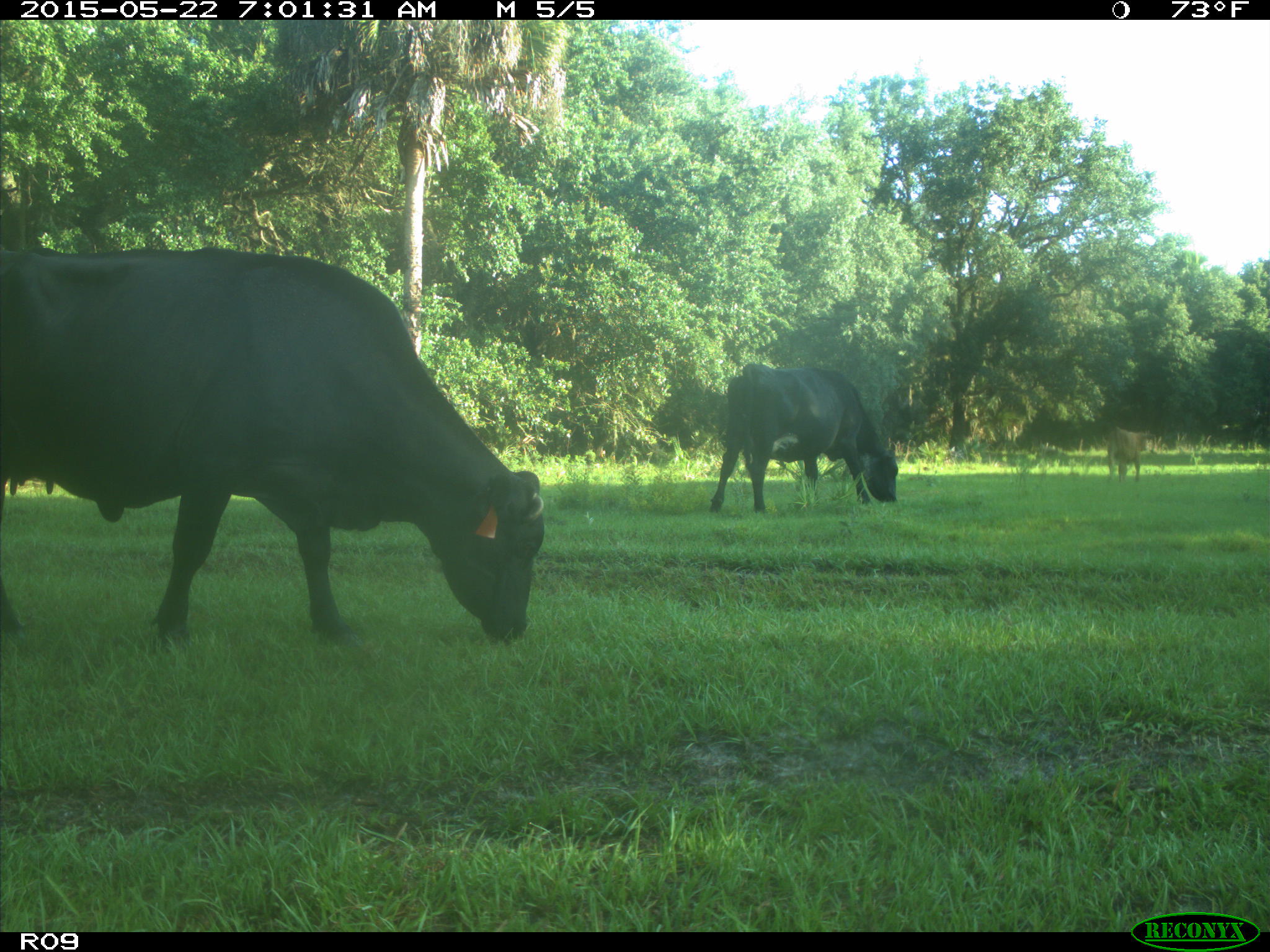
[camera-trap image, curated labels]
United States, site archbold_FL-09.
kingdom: Animalia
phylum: Chordata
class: Mammalia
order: Artiodactyla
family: Bovidae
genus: Bos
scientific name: Bos taurus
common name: domestic cow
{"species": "Bos taurus (domestic cow)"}